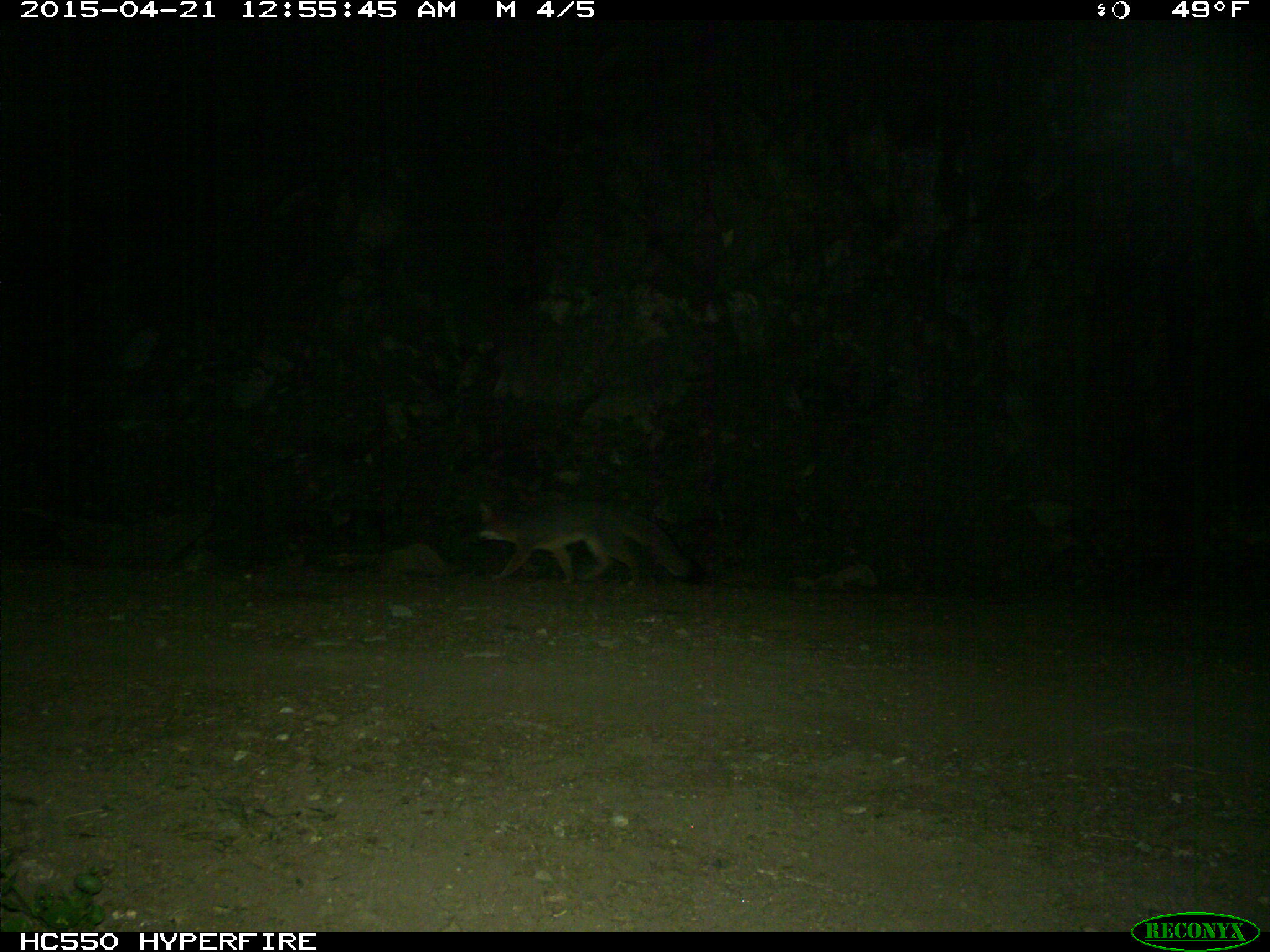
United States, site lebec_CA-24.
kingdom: Animalia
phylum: Chordata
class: Mammalia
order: Carnivora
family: Canidae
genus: Urocyon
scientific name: Urocyon cinereoargenteus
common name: gray fox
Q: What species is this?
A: Urocyon cinereoargenteus (gray fox).